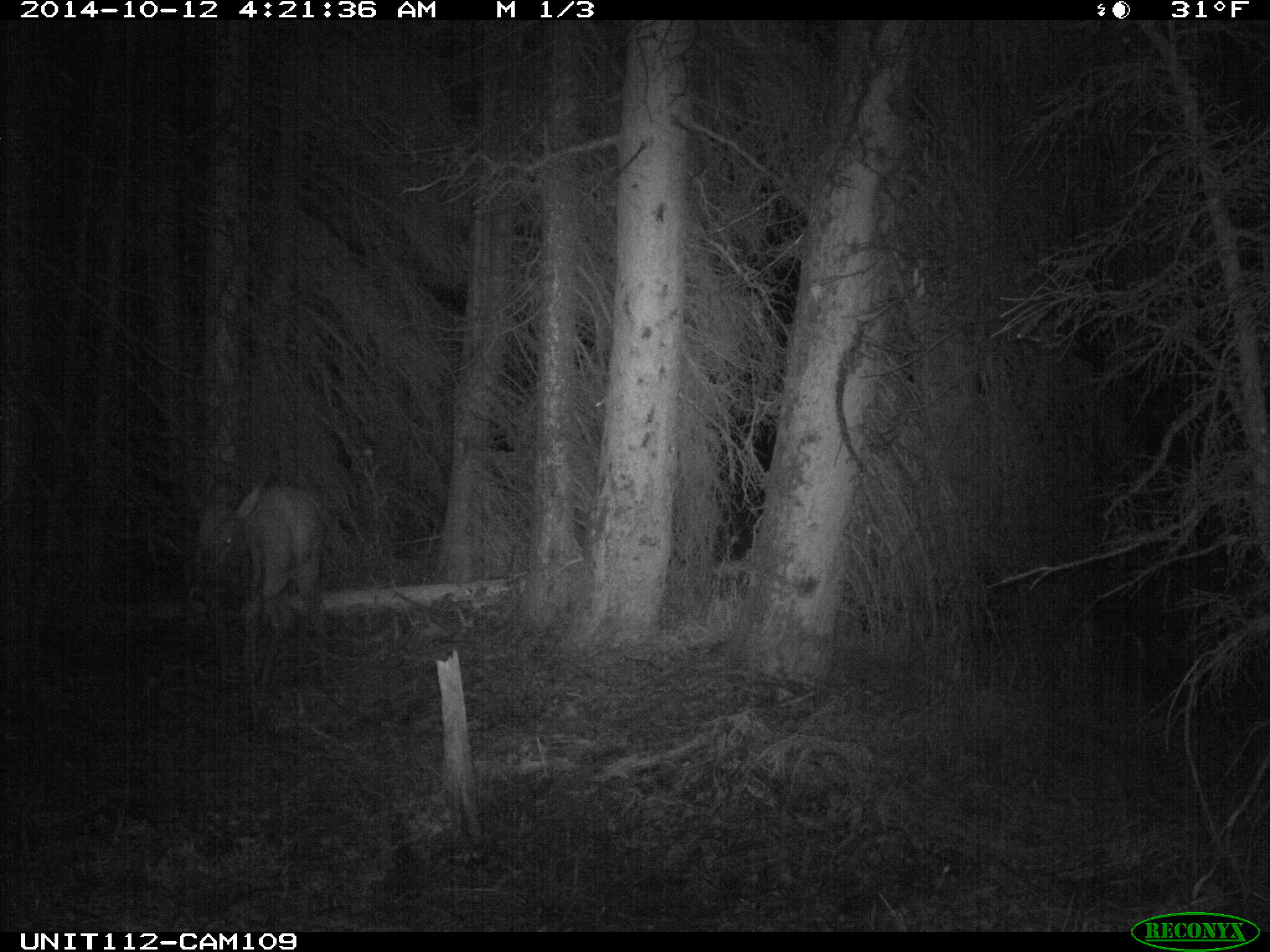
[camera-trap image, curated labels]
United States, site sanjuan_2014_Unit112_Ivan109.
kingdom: Animalia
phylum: Chordata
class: Mammalia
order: Artiodactyla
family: Cervidae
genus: Cervus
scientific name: Cervus elaphus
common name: red deer